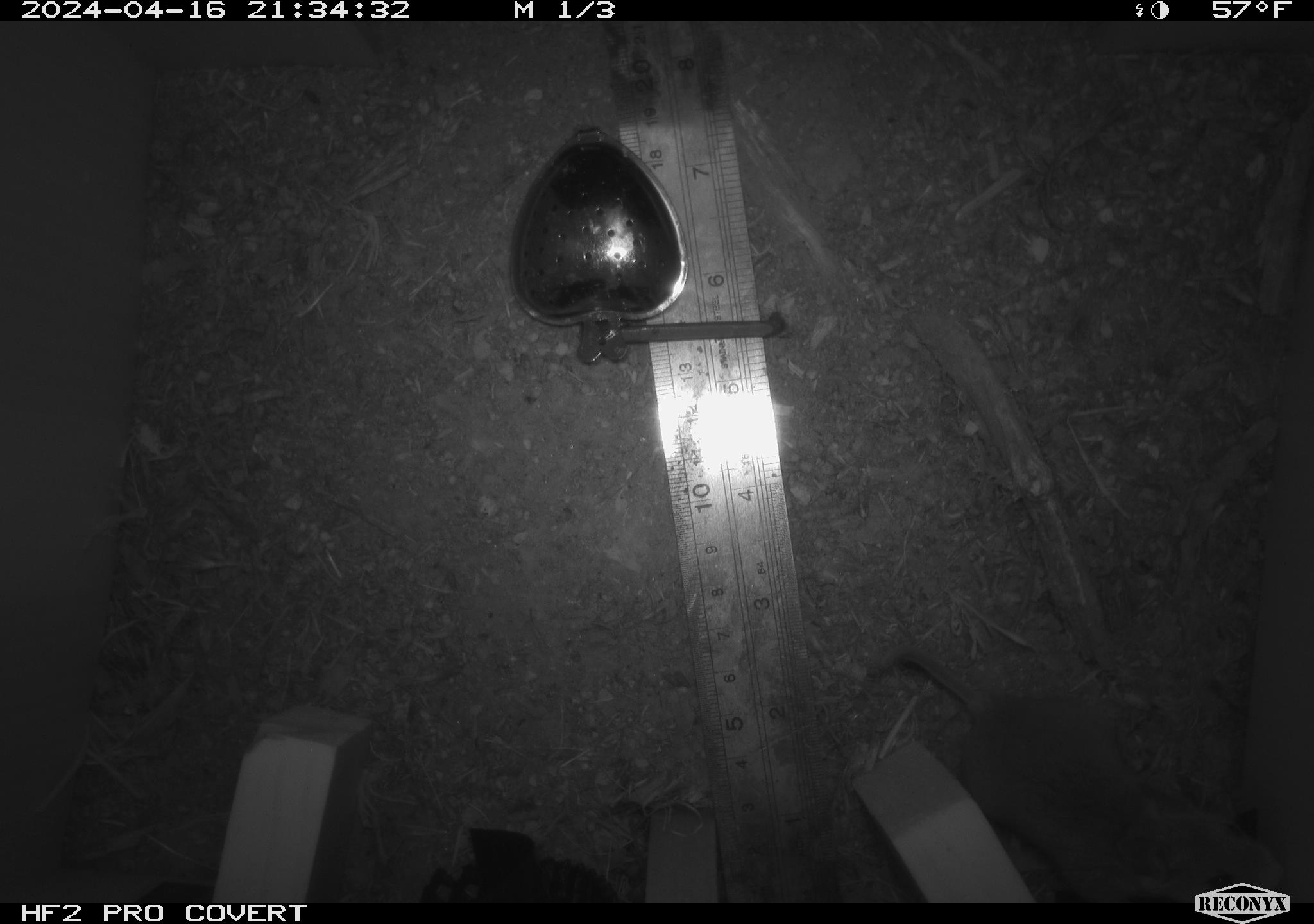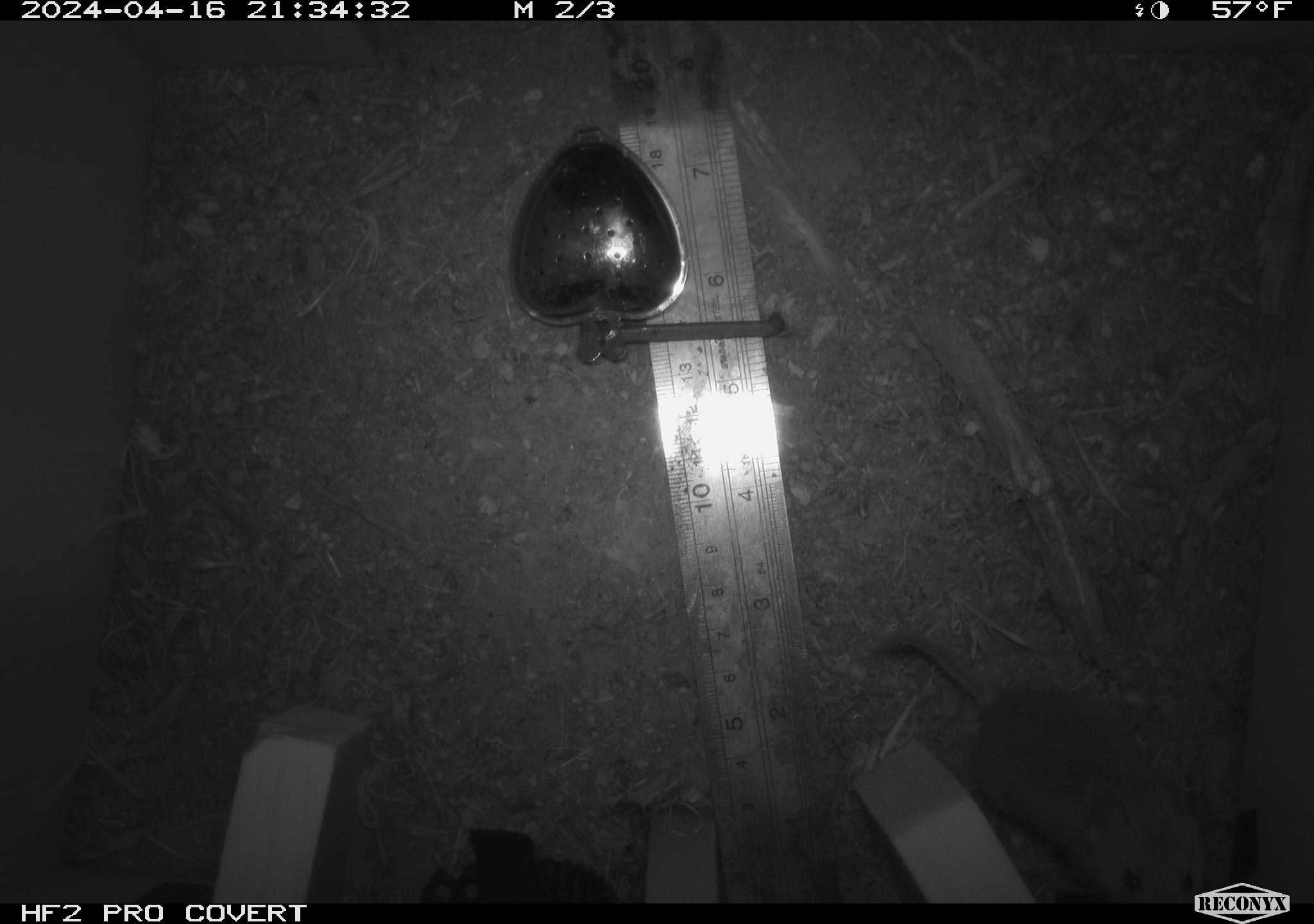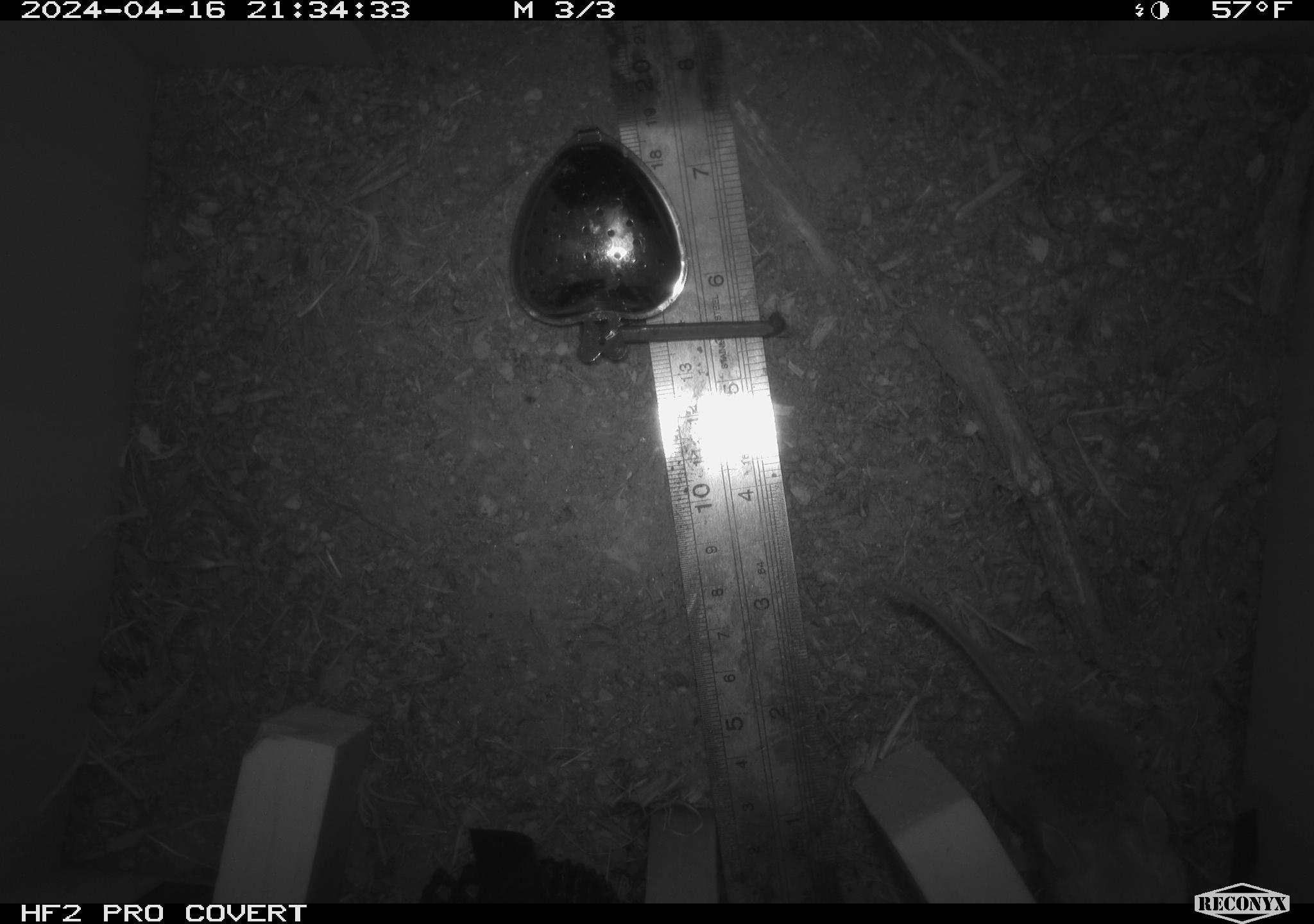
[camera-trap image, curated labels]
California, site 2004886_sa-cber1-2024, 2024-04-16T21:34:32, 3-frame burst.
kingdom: Animalia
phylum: Chordata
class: Mammalia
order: Rodentia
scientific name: Rodentia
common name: mouse species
Mouse species (Rodentia).